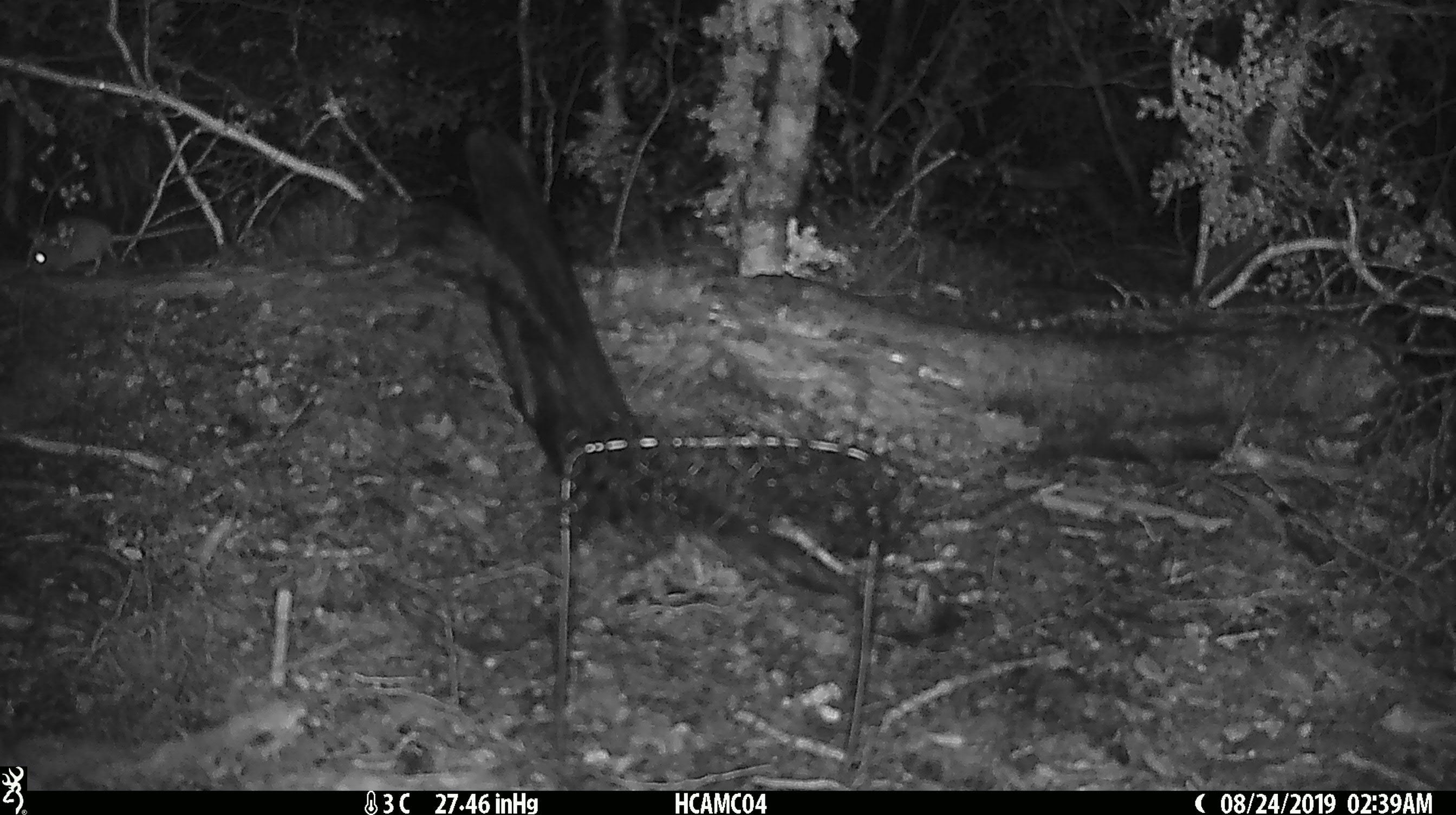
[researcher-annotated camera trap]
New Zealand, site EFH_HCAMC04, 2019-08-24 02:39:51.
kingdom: Animalia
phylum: Chordata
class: Mammalia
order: Rodentia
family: Muridae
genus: Mus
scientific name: Mus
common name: mouse